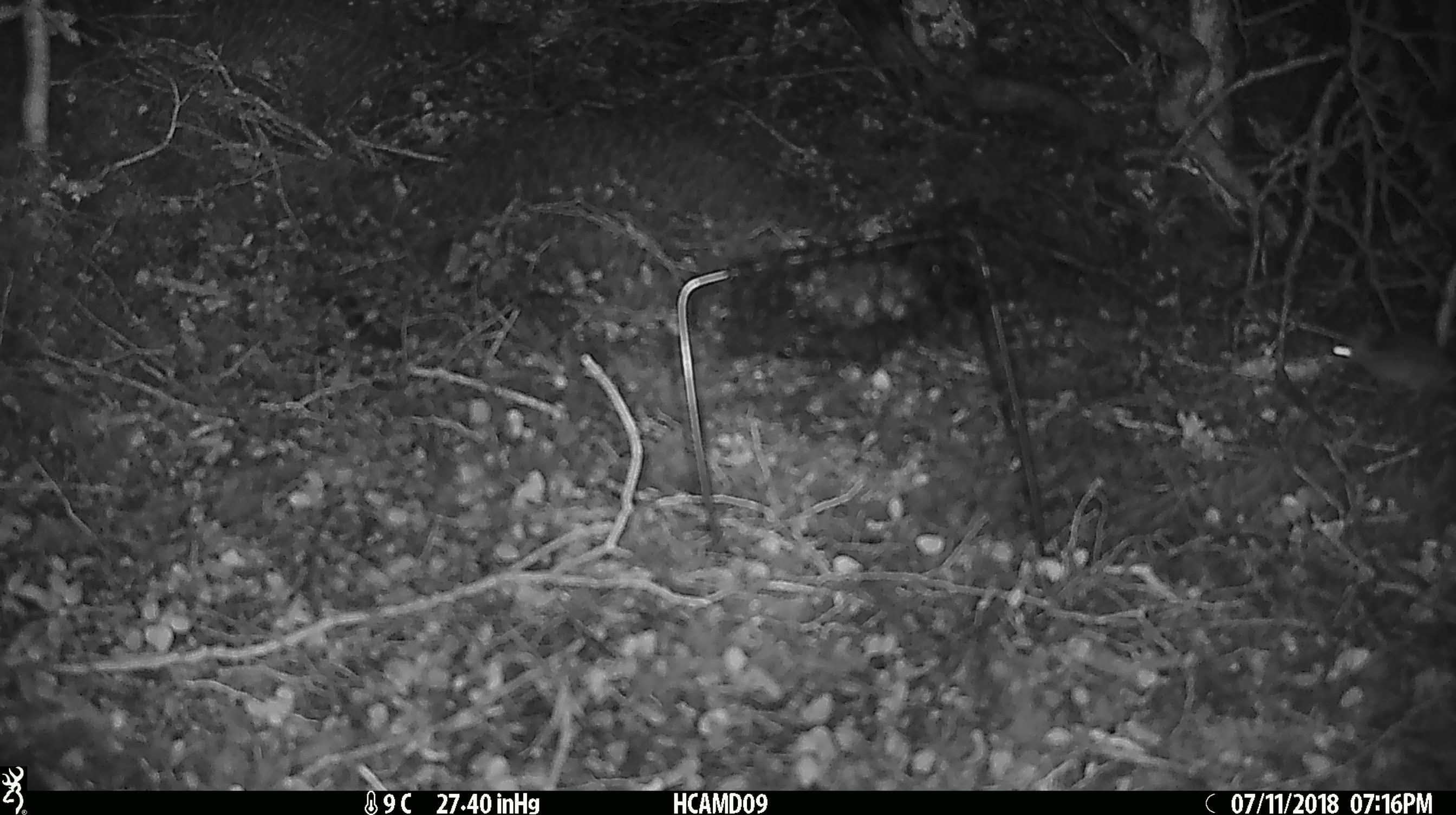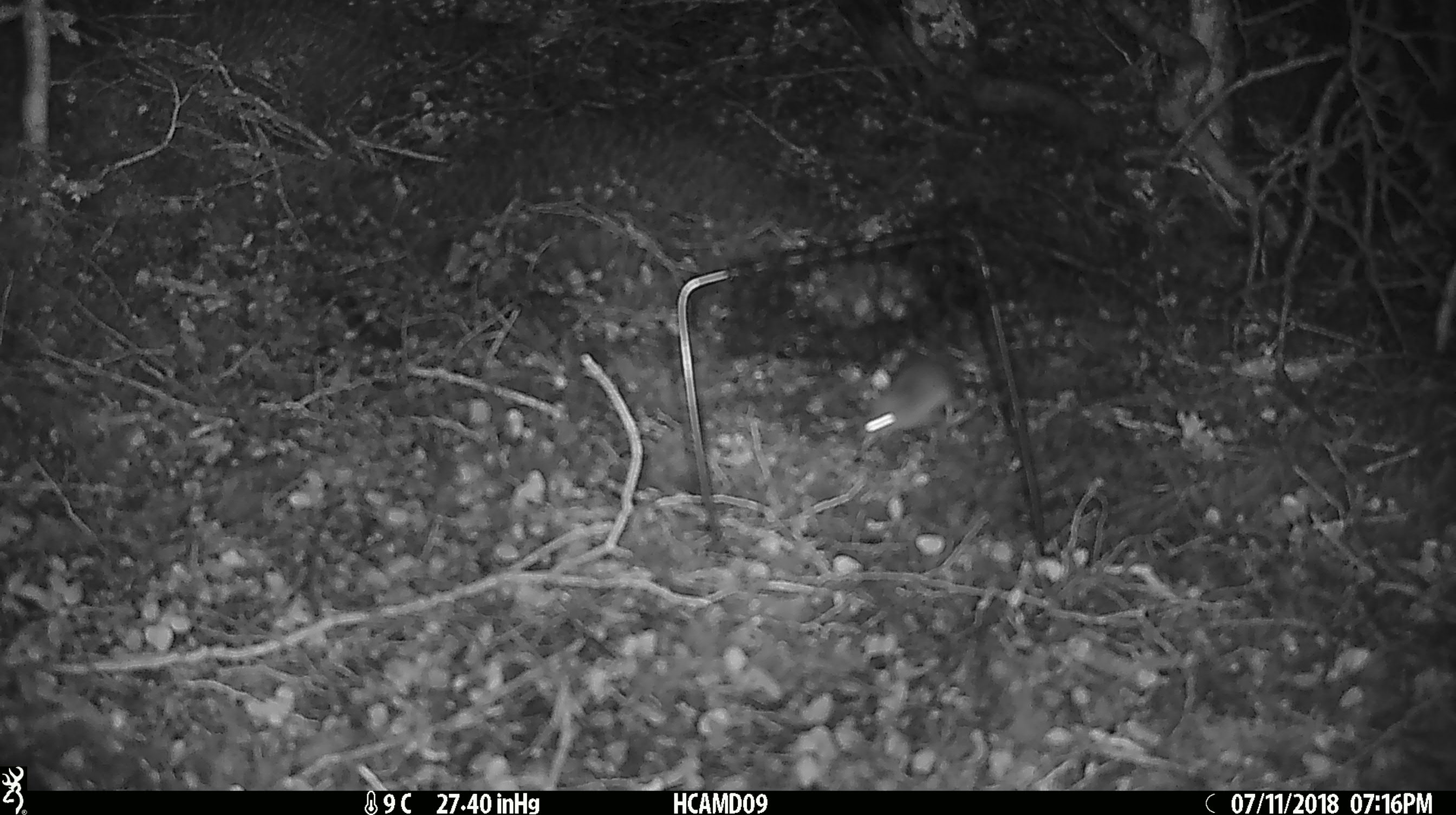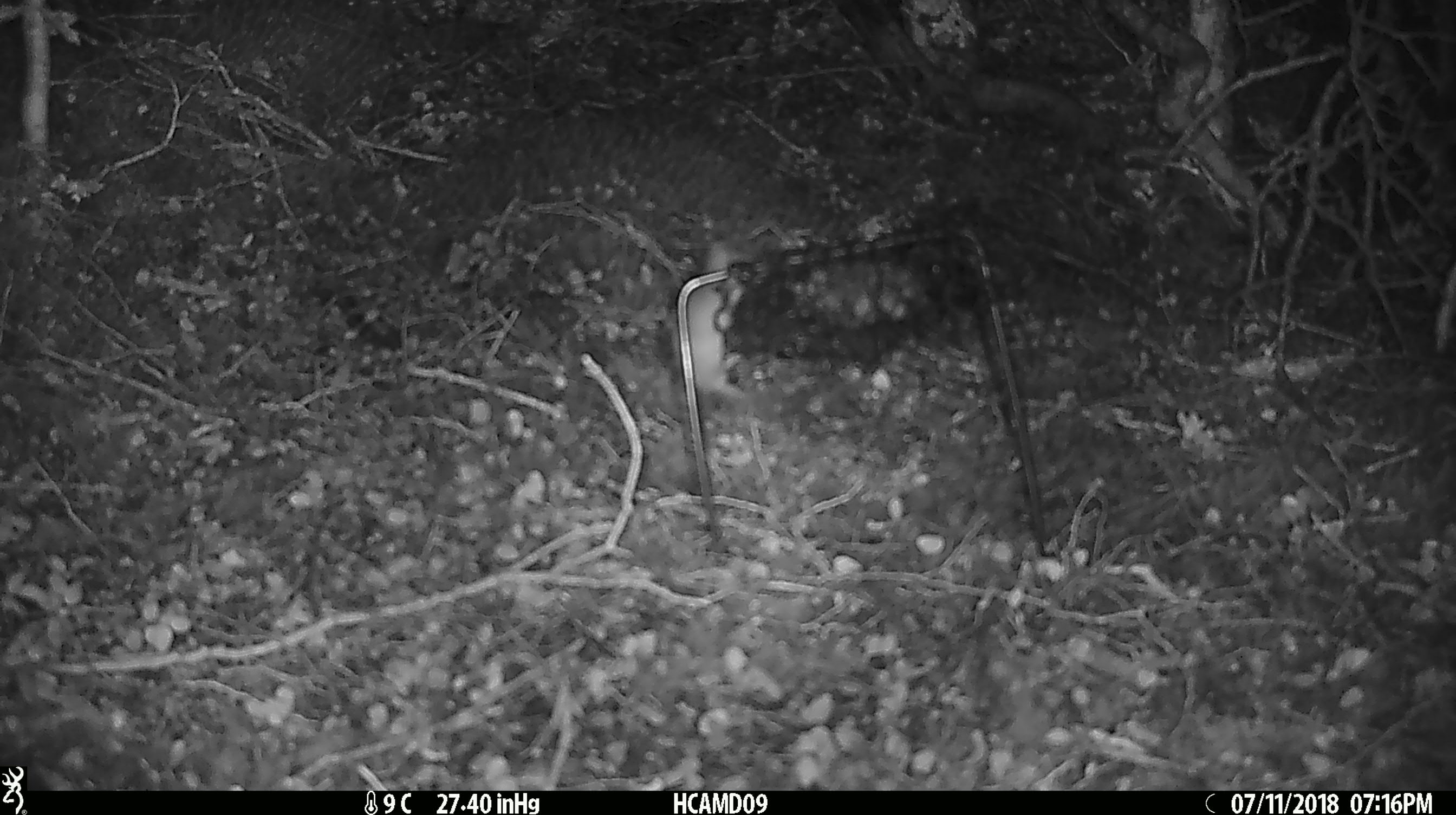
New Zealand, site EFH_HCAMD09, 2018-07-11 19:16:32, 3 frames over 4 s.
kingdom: Animalia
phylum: Chordata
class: Mammalia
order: Rodentia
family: Muridae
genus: Mus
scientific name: Mus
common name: mouse